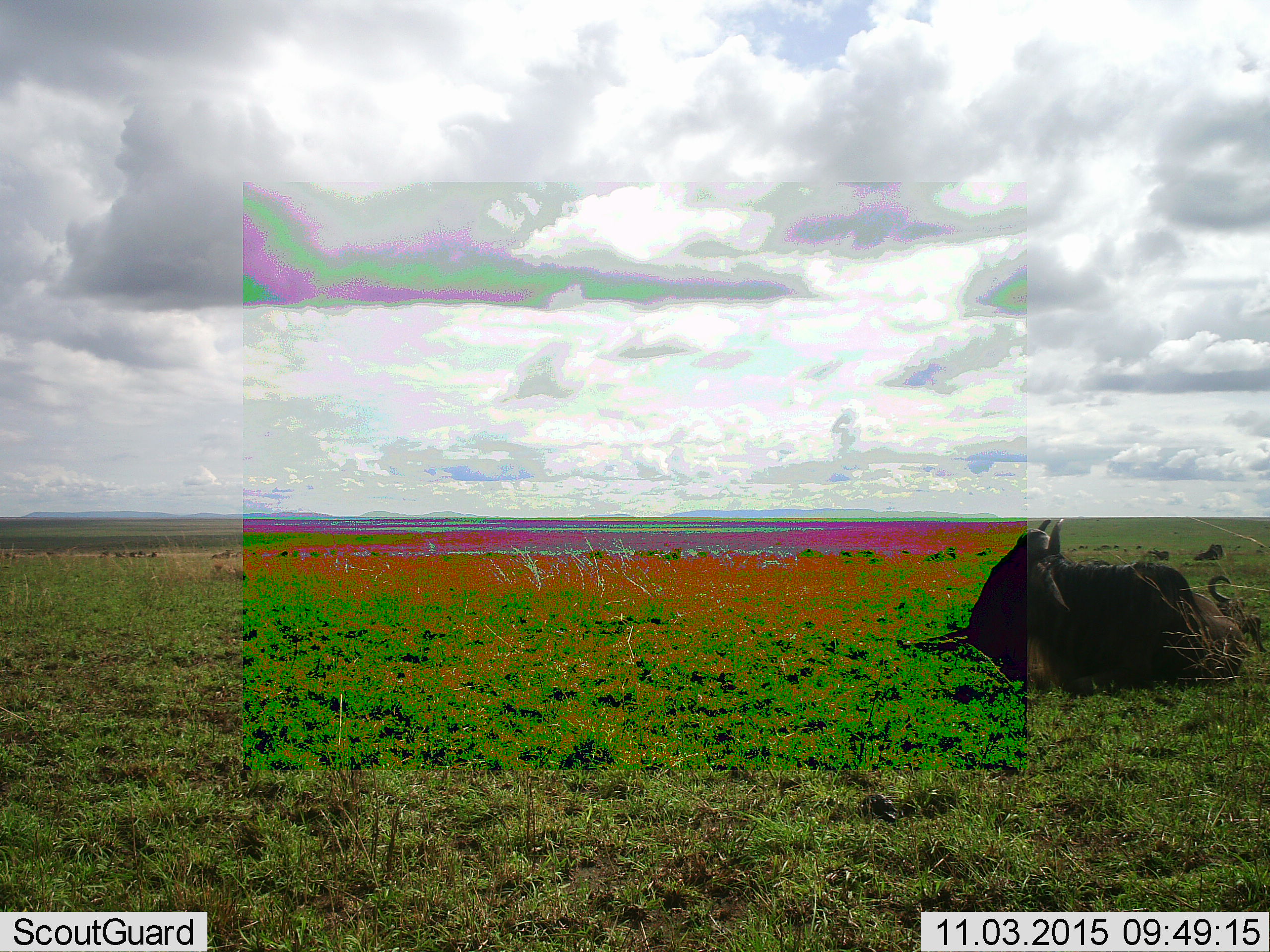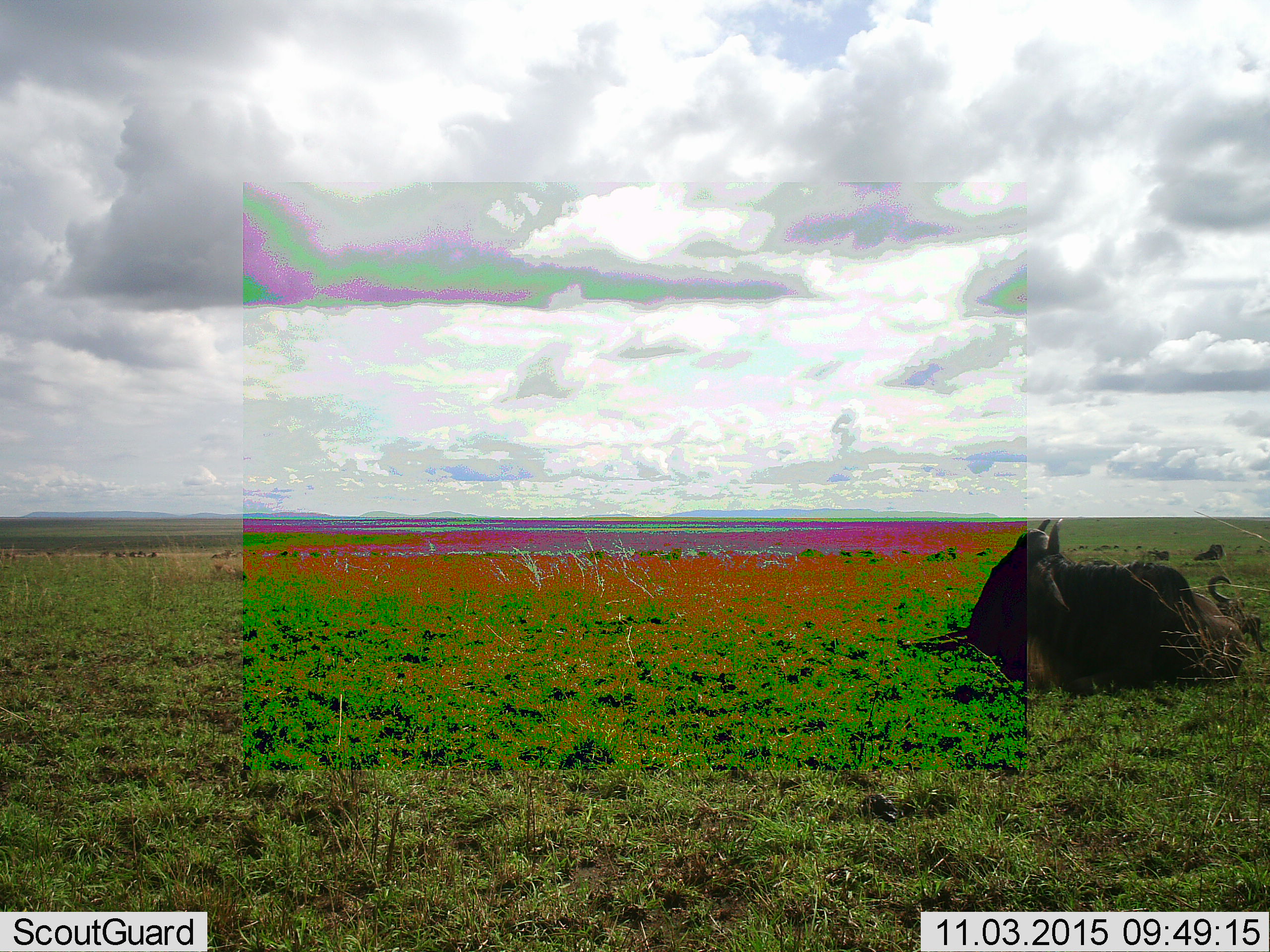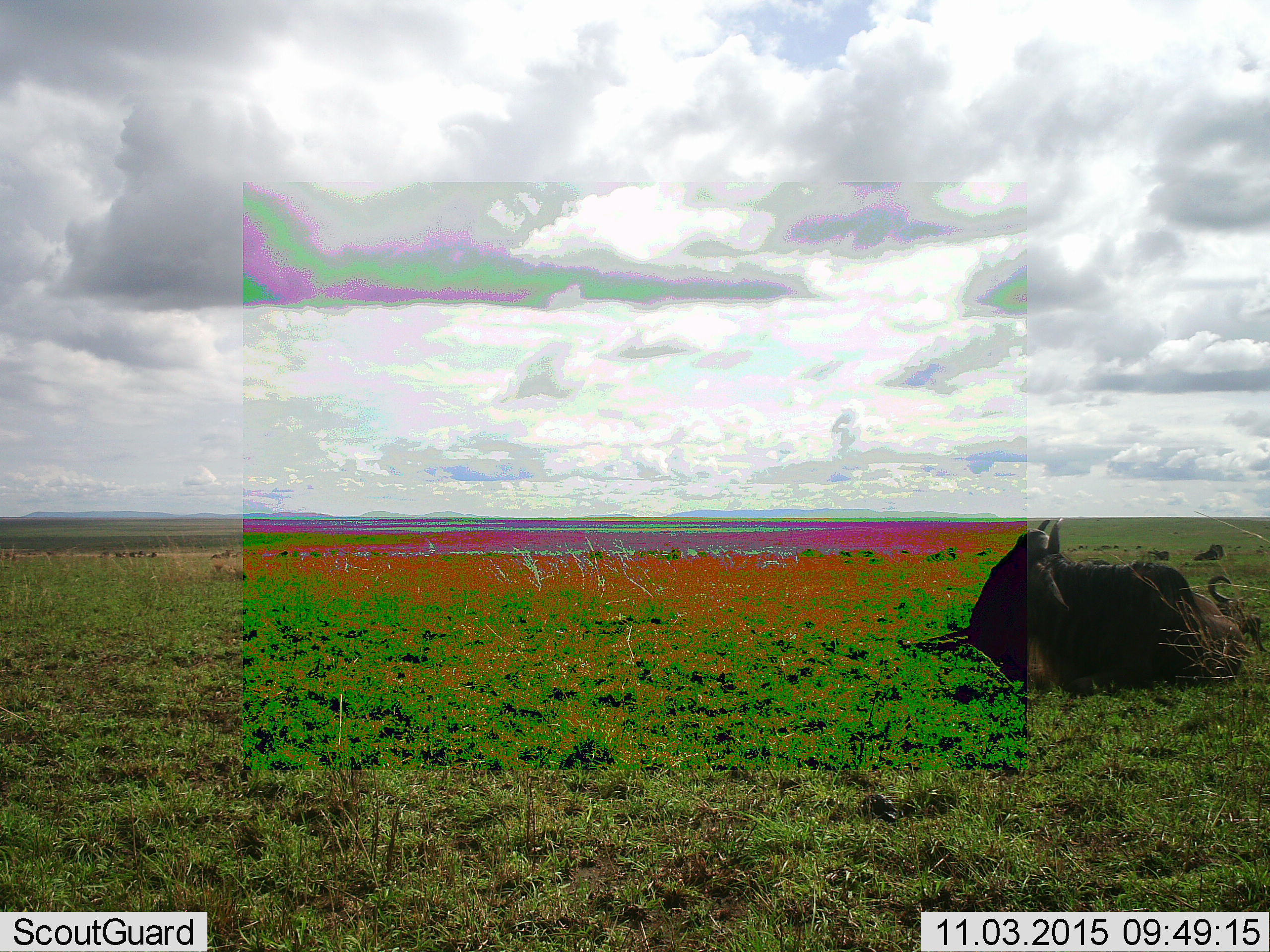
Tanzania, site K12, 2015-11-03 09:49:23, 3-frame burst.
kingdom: Animalia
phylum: Chordata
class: Mammalia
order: Artiodactyla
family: Bovidae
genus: Connochaetes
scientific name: Connochaetes taurinus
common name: blue wildebeest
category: wildebeest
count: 4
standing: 0%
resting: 100%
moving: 11%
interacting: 0%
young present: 0%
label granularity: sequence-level